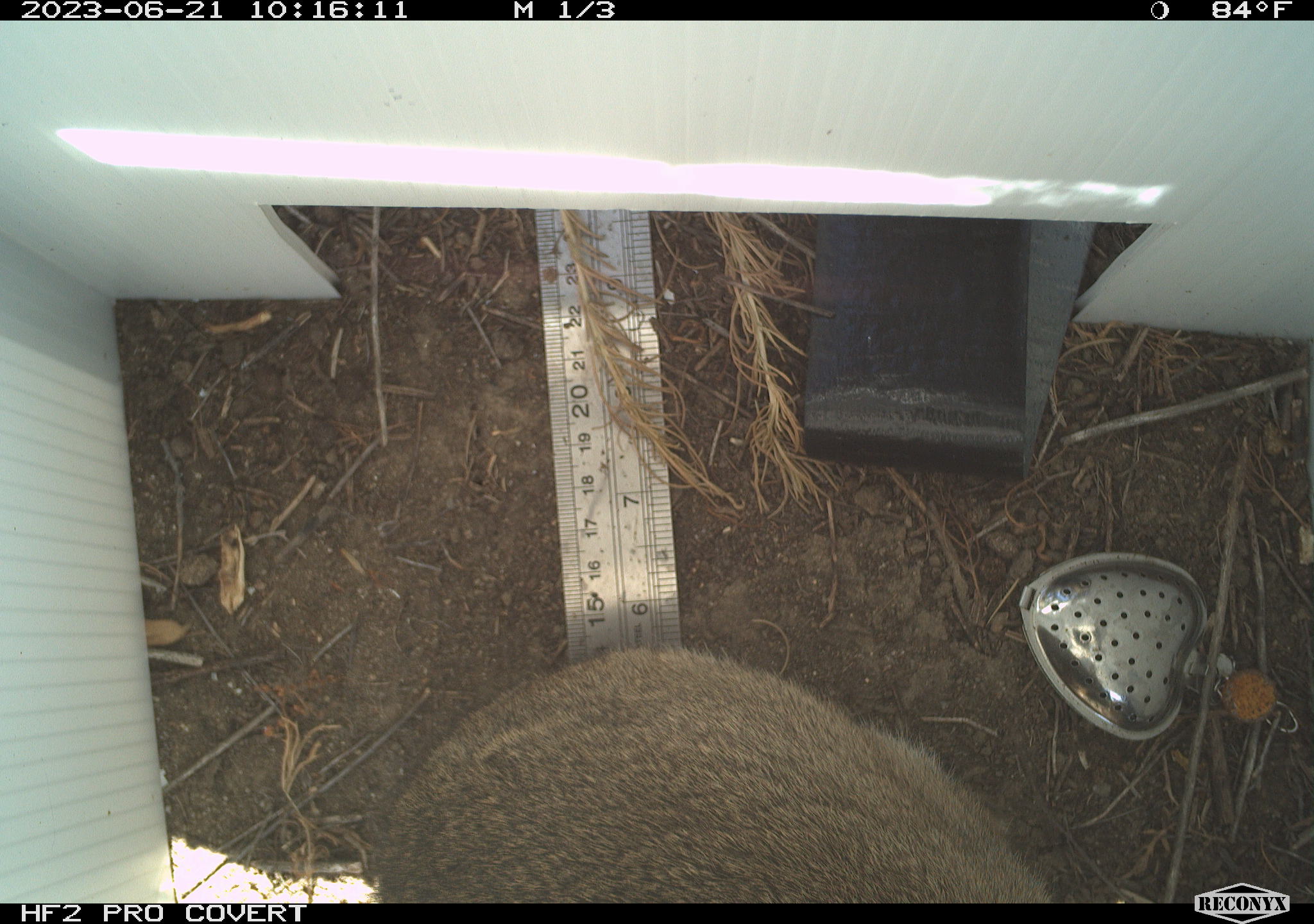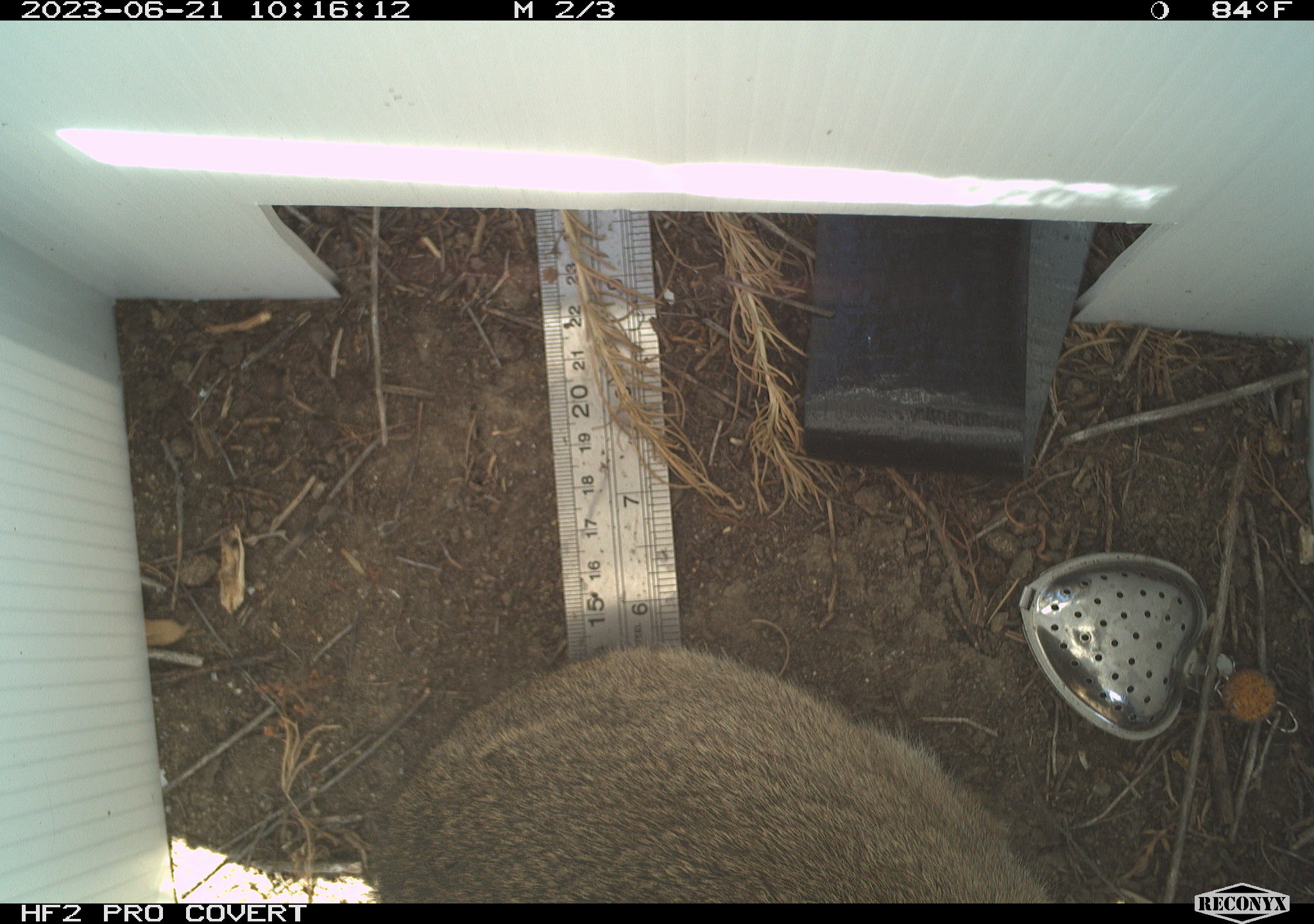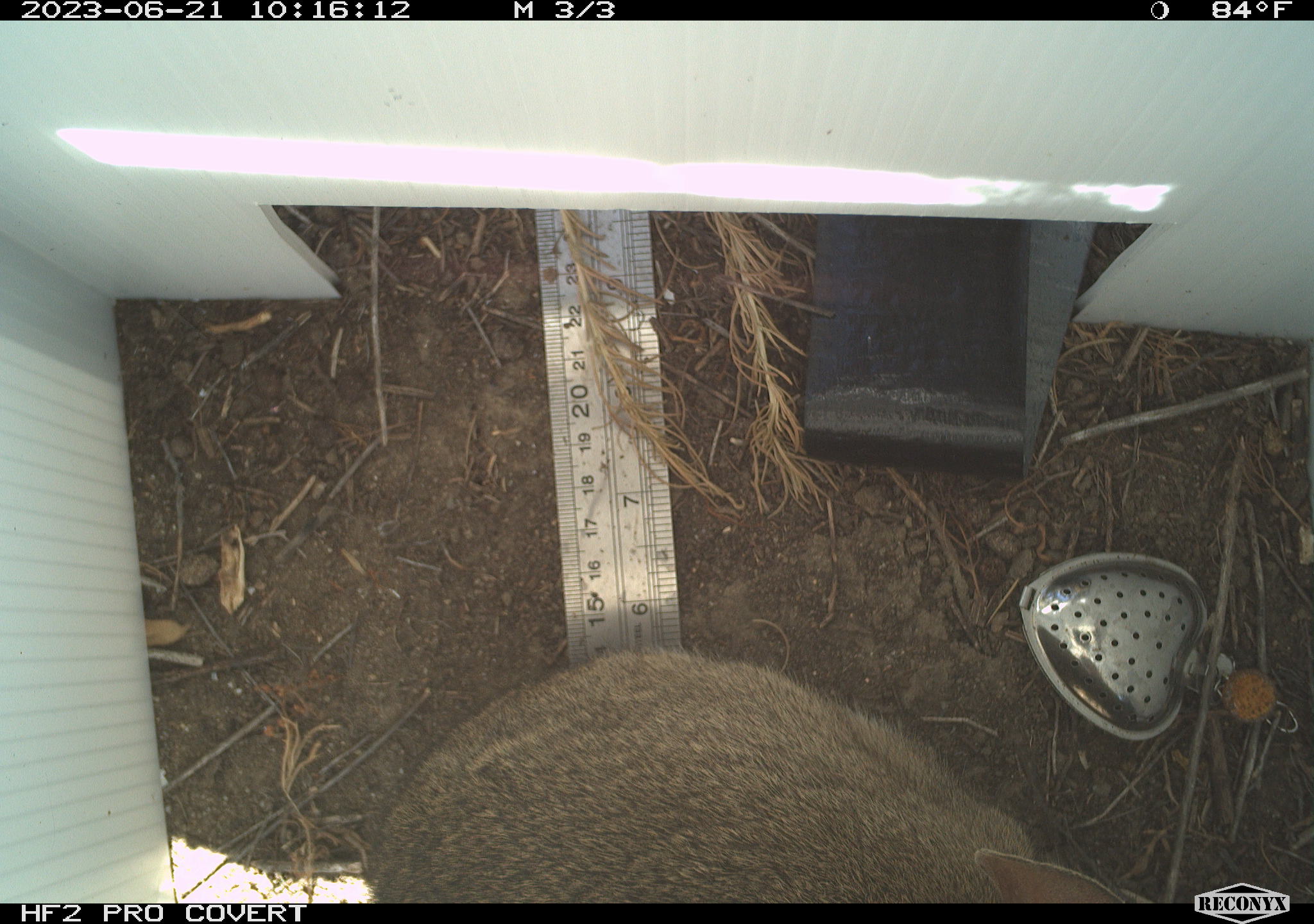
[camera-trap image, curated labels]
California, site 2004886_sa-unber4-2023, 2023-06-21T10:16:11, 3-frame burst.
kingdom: Animalia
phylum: Chordata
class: Mammalia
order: Lagomorpha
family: Leporidae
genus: Sylvilagus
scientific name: Sylvilagus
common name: cottontail rabbits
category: sylvilagus species